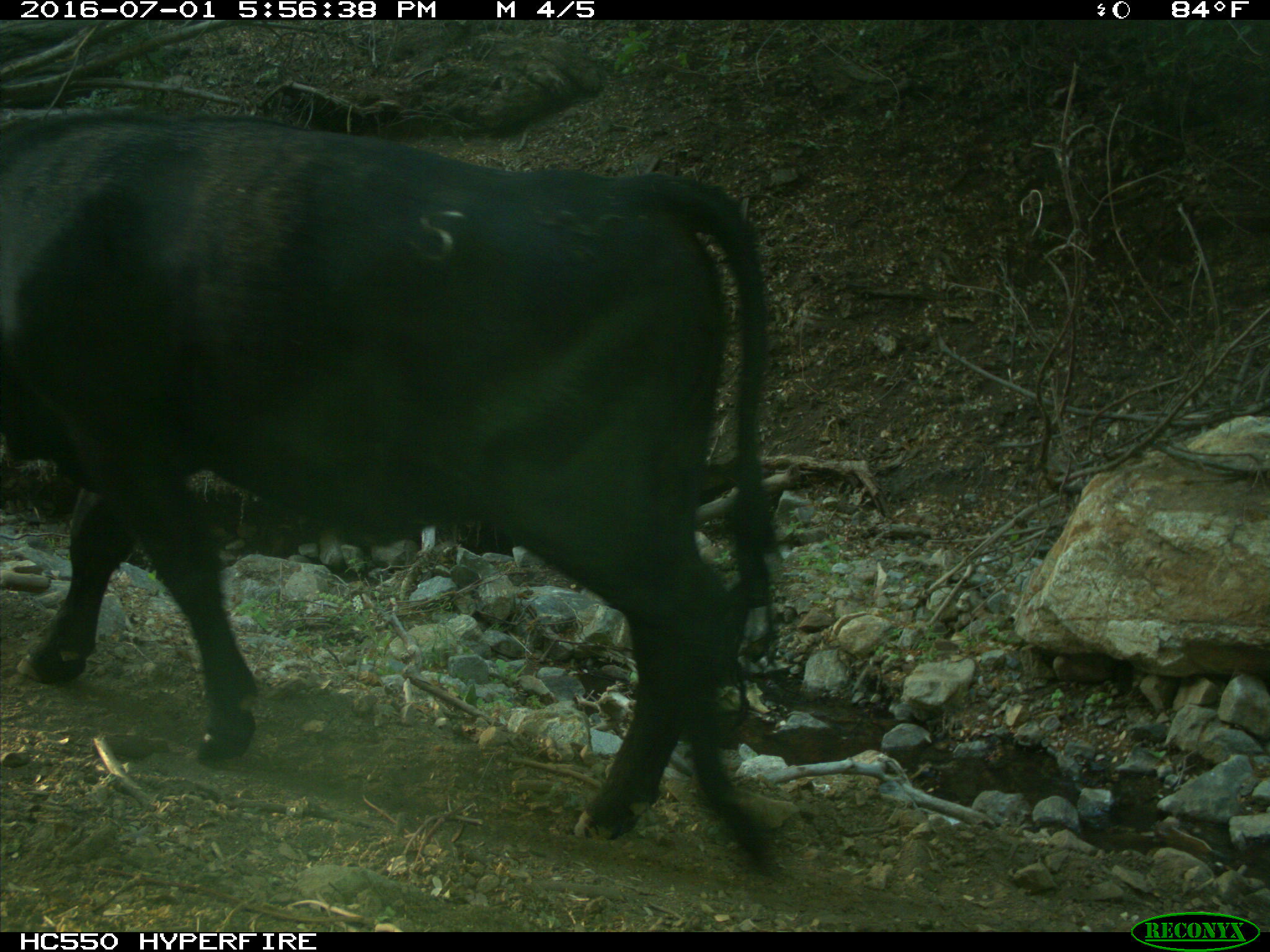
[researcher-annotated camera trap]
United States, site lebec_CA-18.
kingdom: Animalia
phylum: Chordata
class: Mammalia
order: Artiodactyla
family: Bovidae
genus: Bos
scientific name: Bos taurus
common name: domestic cow